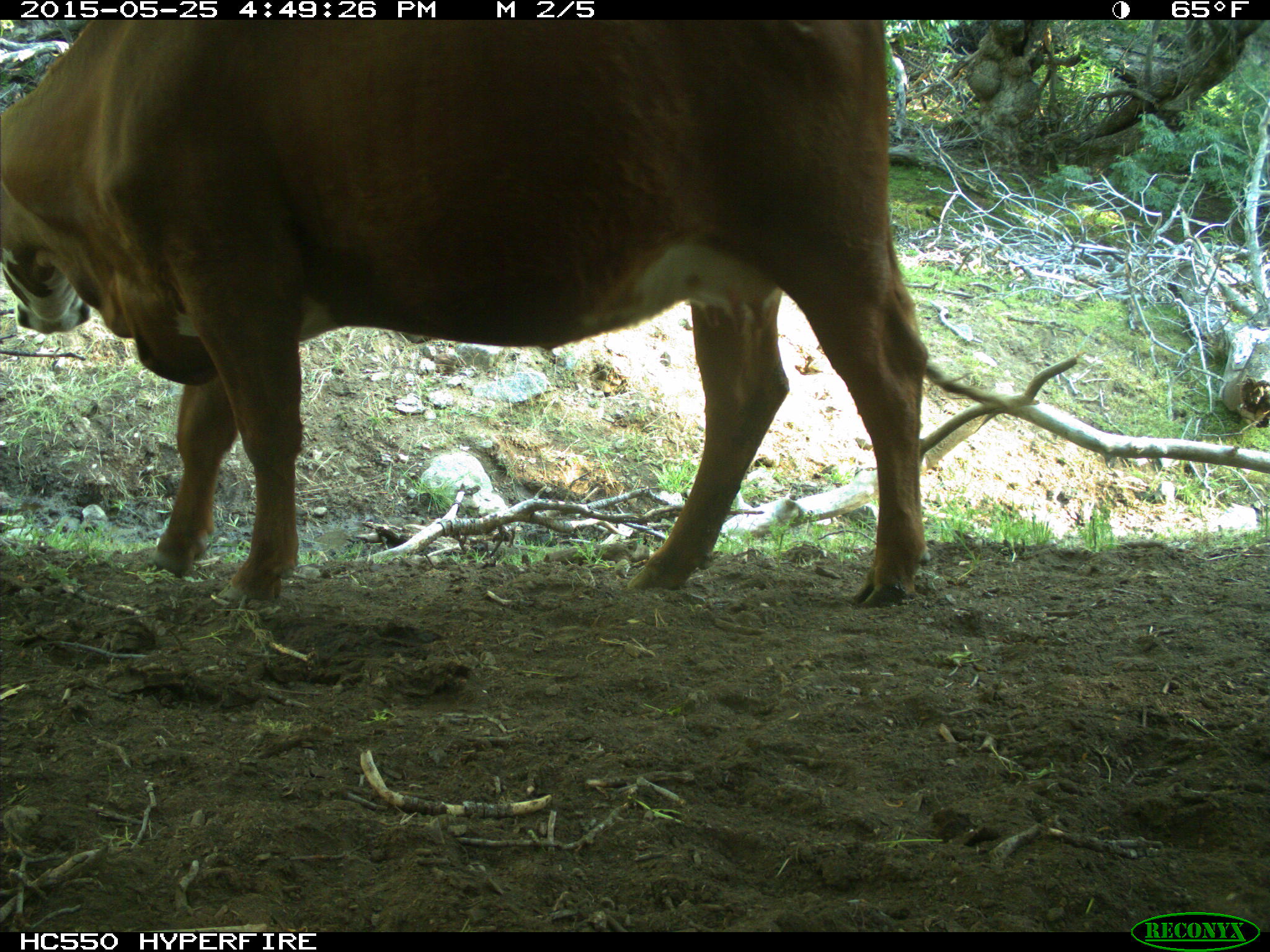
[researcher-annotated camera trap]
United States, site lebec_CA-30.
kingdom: Animalia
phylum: Chordata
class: Mammalia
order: Artiodactyla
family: Bovidae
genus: Bos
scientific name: Bos taurus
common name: domestic cow